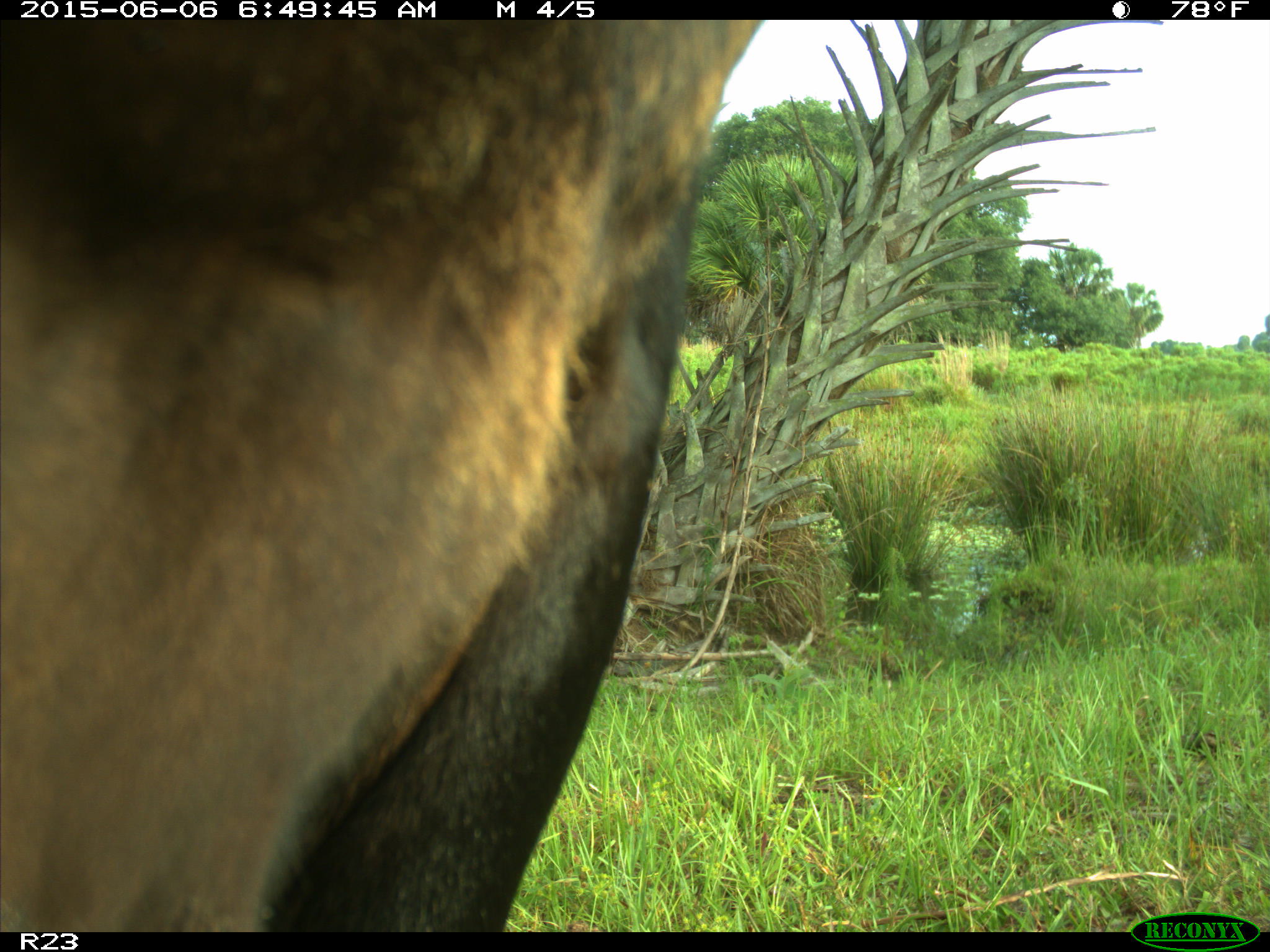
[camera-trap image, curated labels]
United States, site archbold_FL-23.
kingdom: Animalia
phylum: Chordata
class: Mammalia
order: Artiodactyla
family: Bovidae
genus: Bos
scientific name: Bos taurus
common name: domestic cow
Bos taurus (domestic cow).